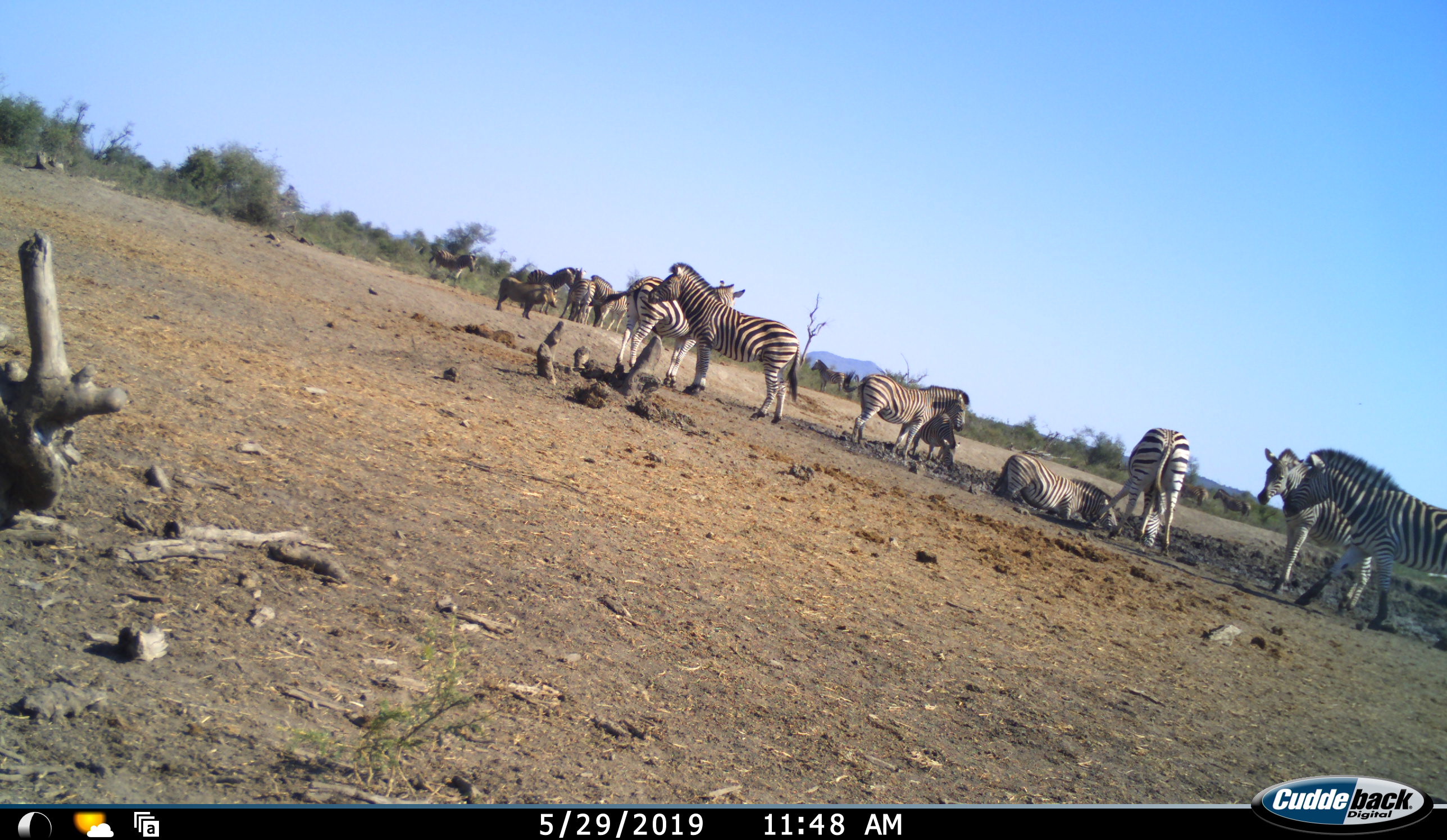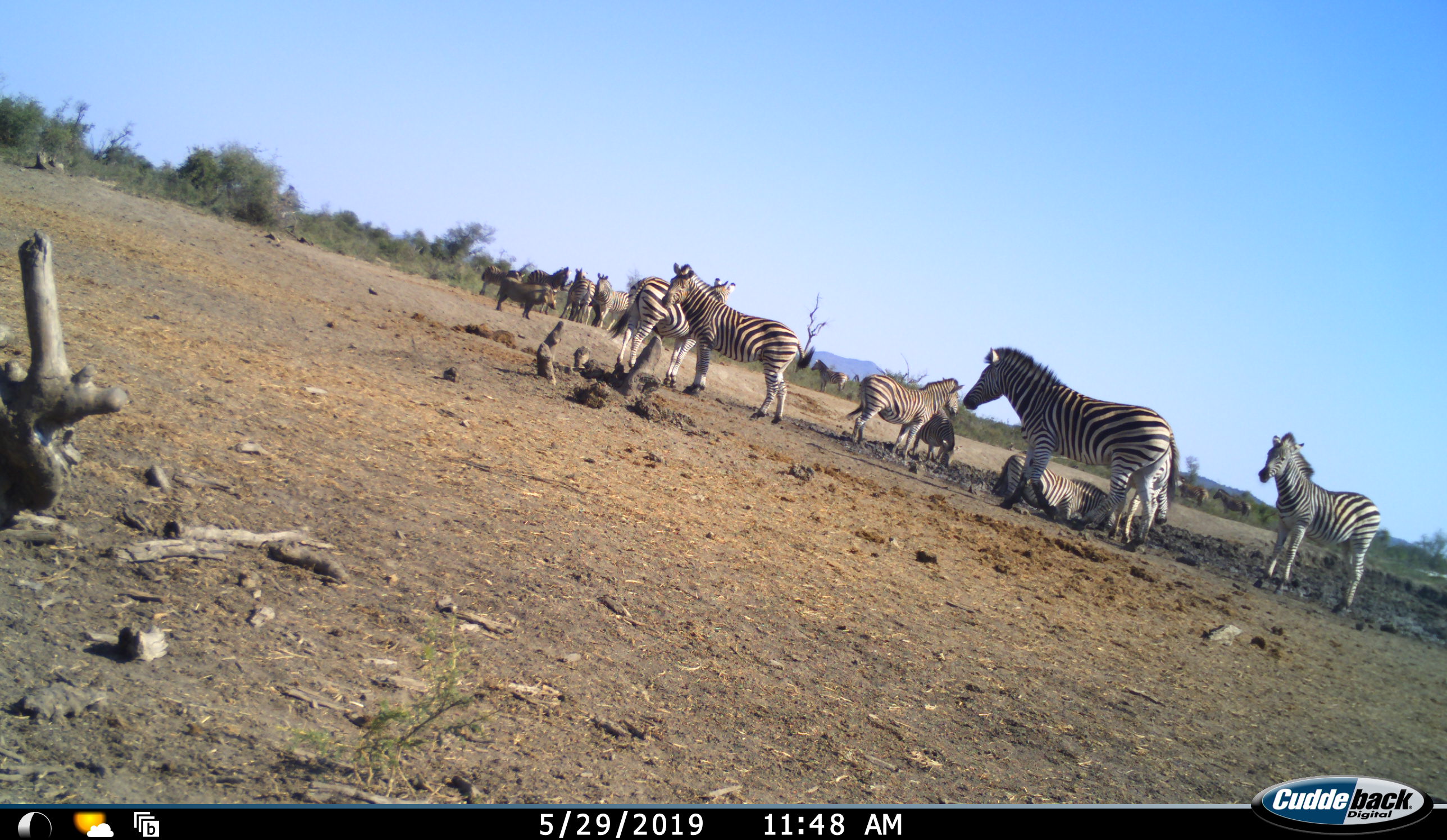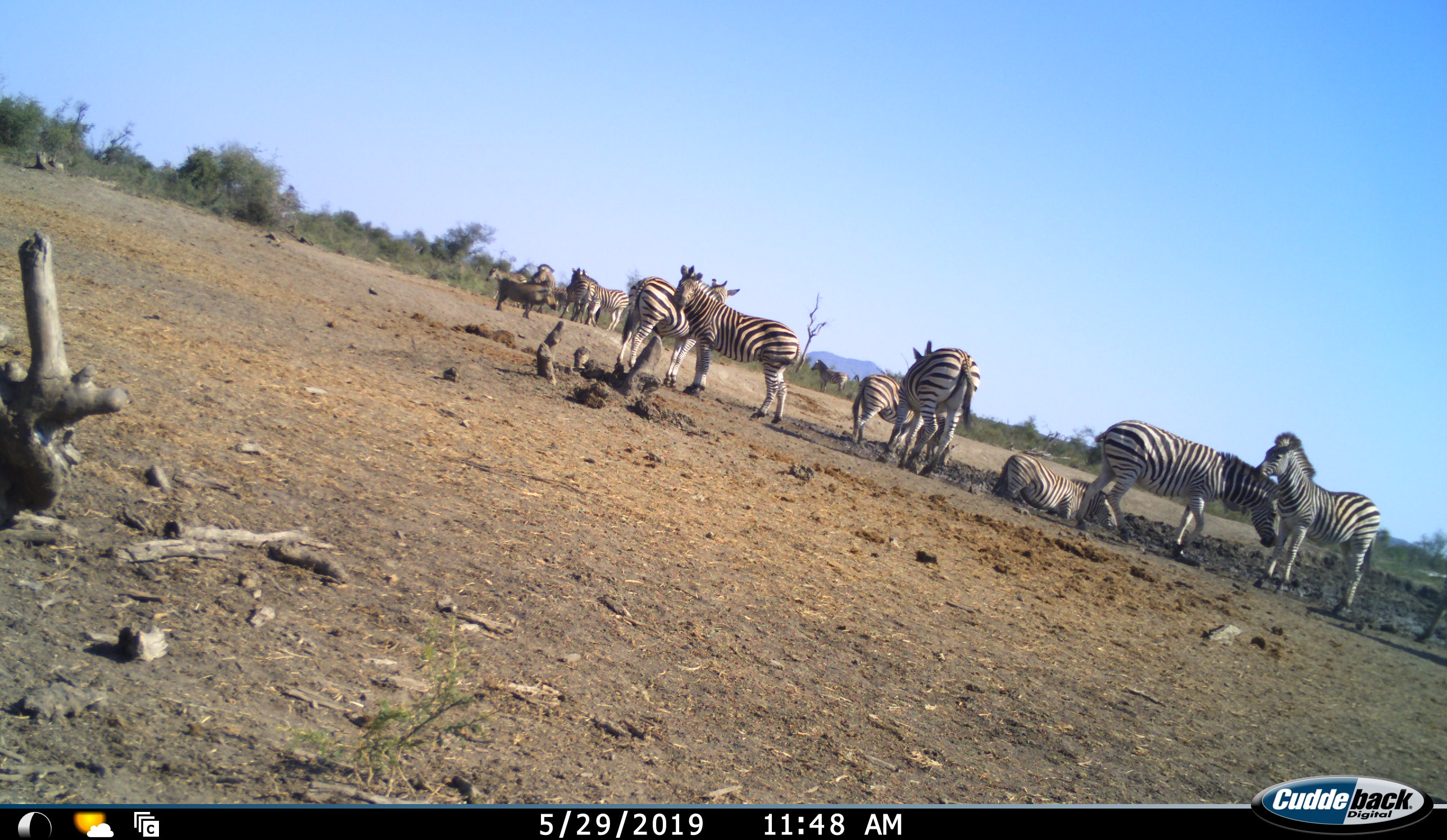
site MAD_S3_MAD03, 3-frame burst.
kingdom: Animalia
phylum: Chordata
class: Mammalia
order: Artiodactyla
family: Suidae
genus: Phacochoerus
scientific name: Phacochoerus africanus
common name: warthog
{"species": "warthog (Phacochoerus africanus)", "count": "1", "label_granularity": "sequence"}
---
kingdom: Animalia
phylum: Chordata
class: Mammalia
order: Perissodactyla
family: Equidae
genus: Equus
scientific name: Equus quagga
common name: plains zebra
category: zebraplains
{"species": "zebraplains (plains zebra) (Equus quagga)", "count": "11-50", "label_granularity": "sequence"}